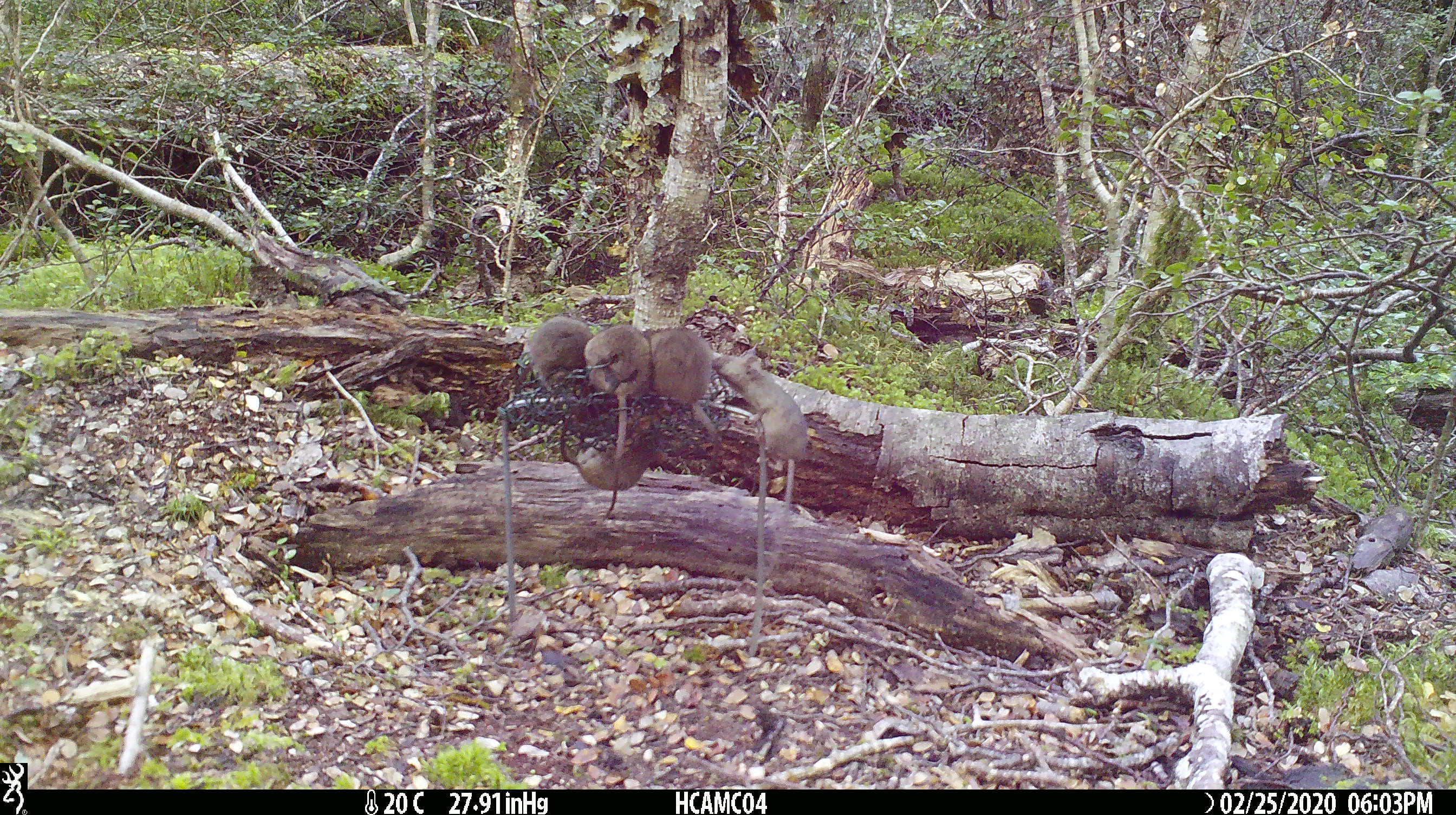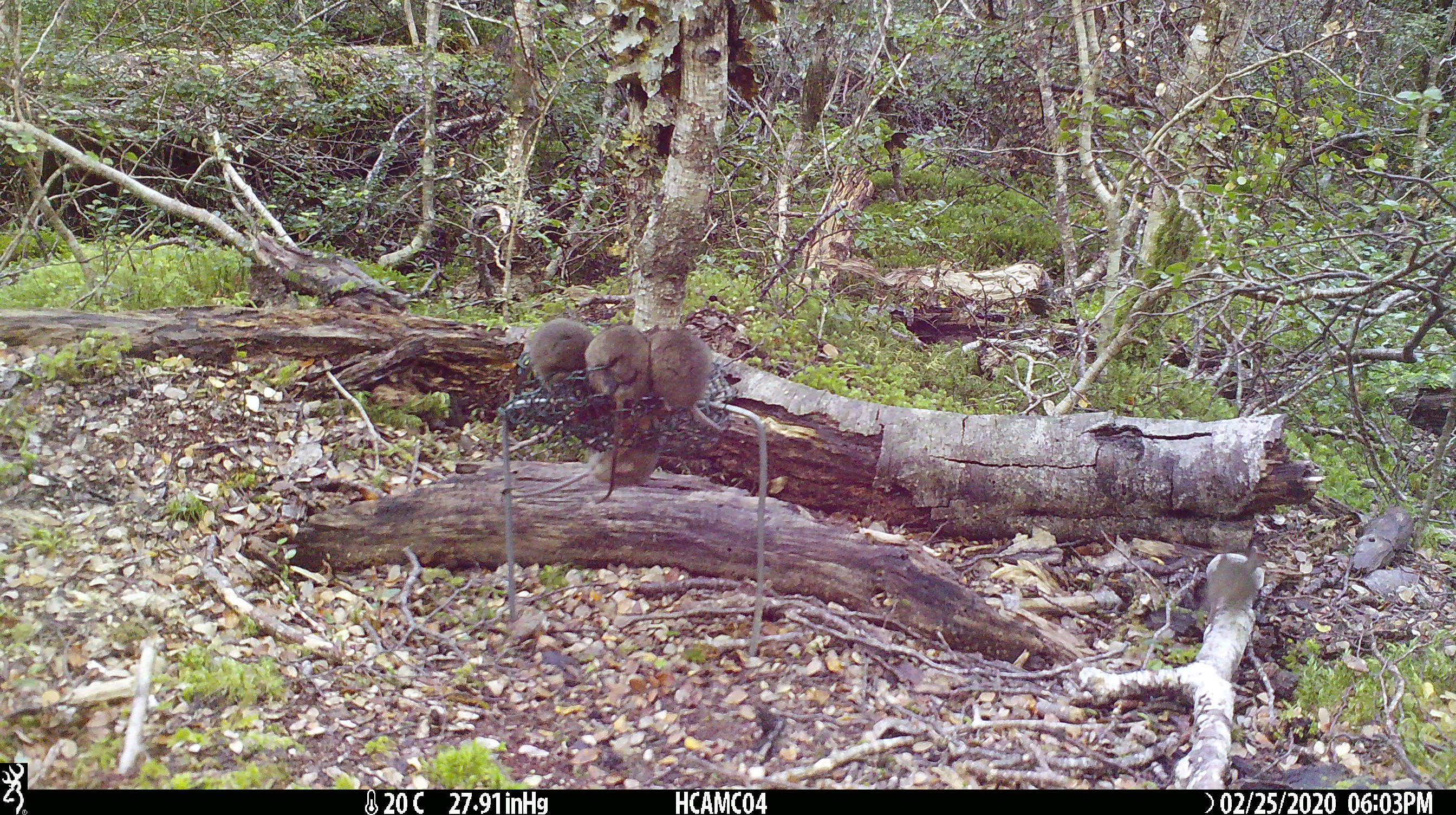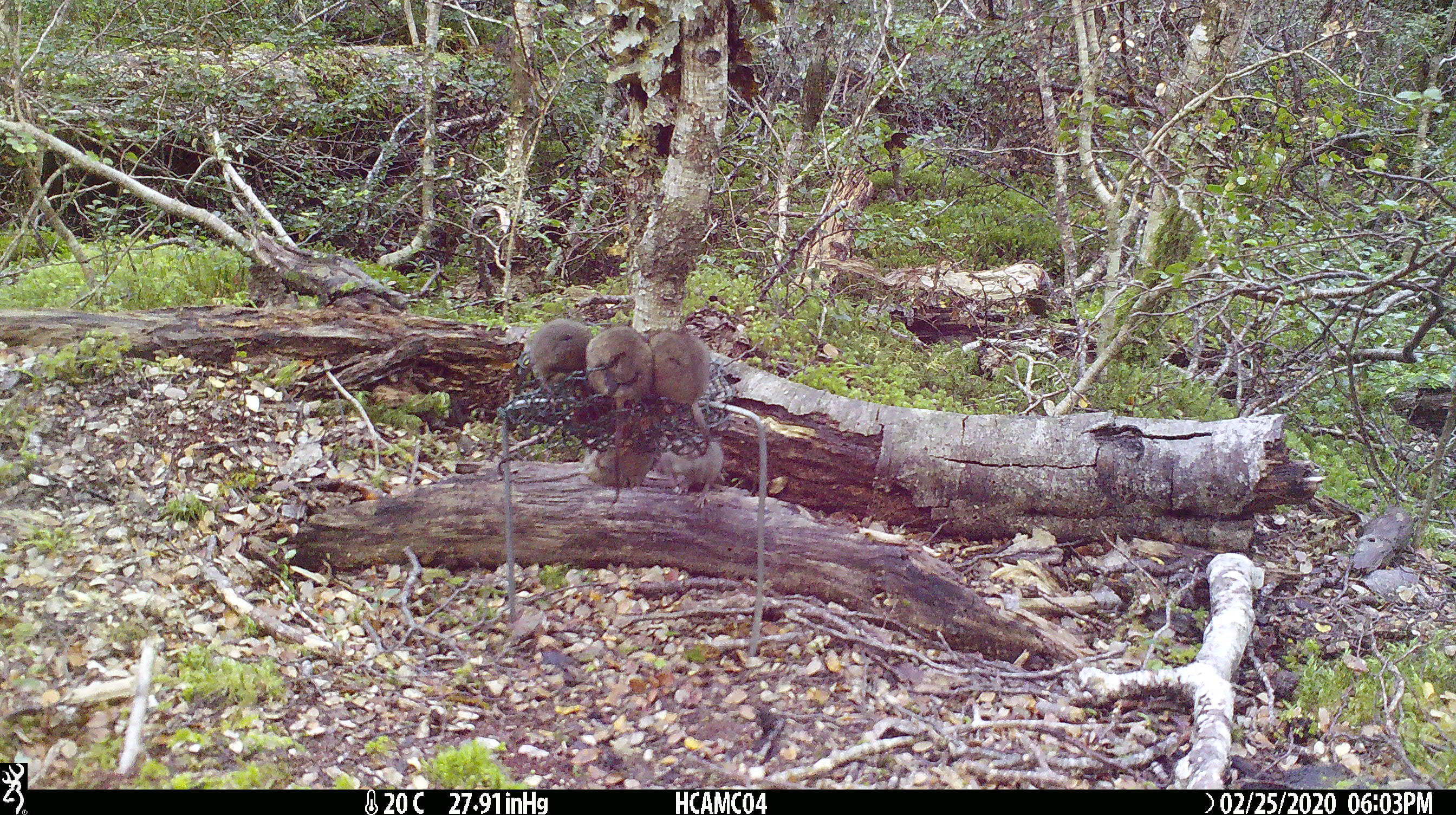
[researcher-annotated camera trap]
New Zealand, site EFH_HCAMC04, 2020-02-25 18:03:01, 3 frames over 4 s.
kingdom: Animalia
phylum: Chordata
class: Mammalia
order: Rodentia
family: Muridae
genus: Mus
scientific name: Mus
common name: mouse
Mouse (Mus).